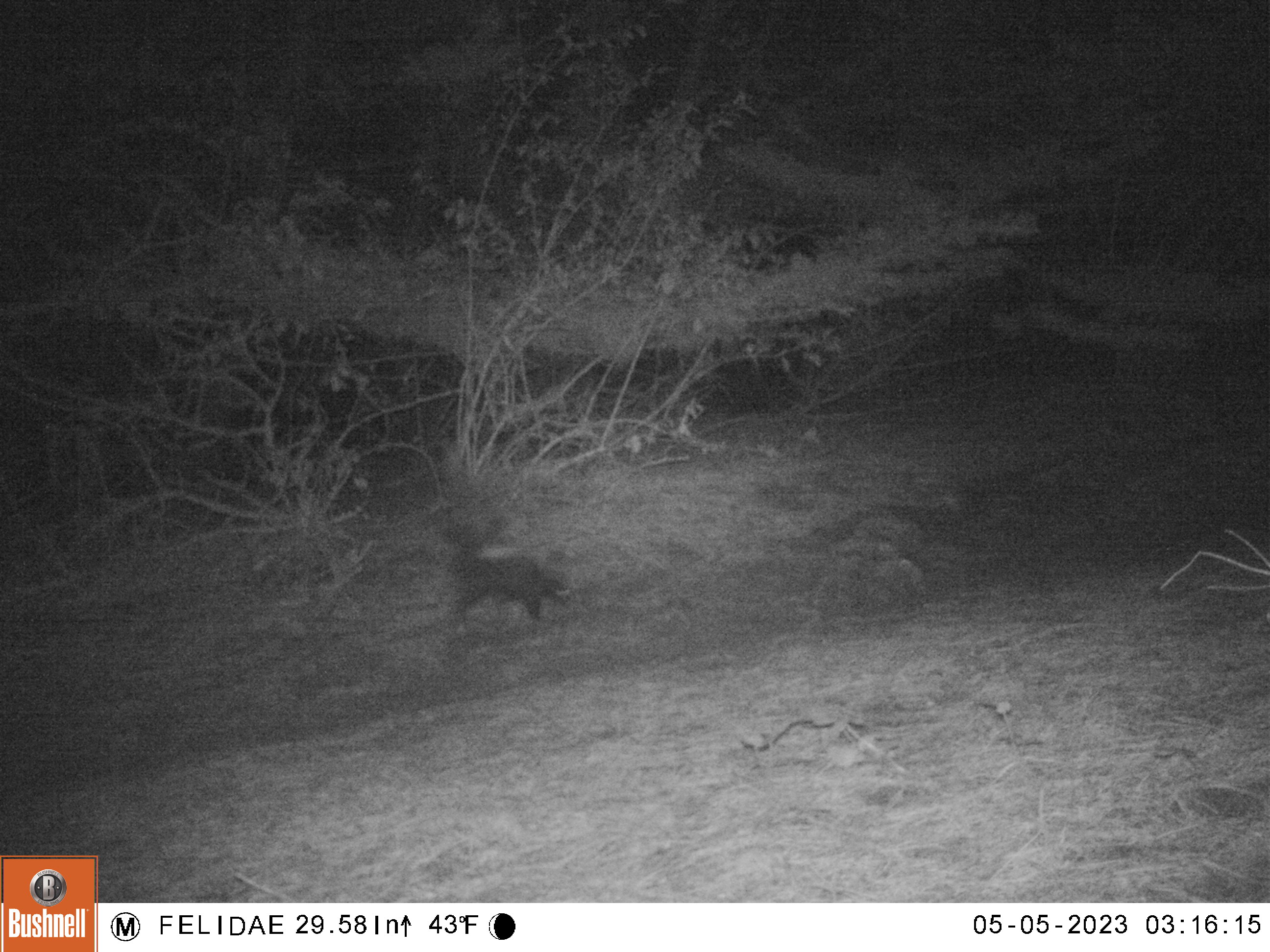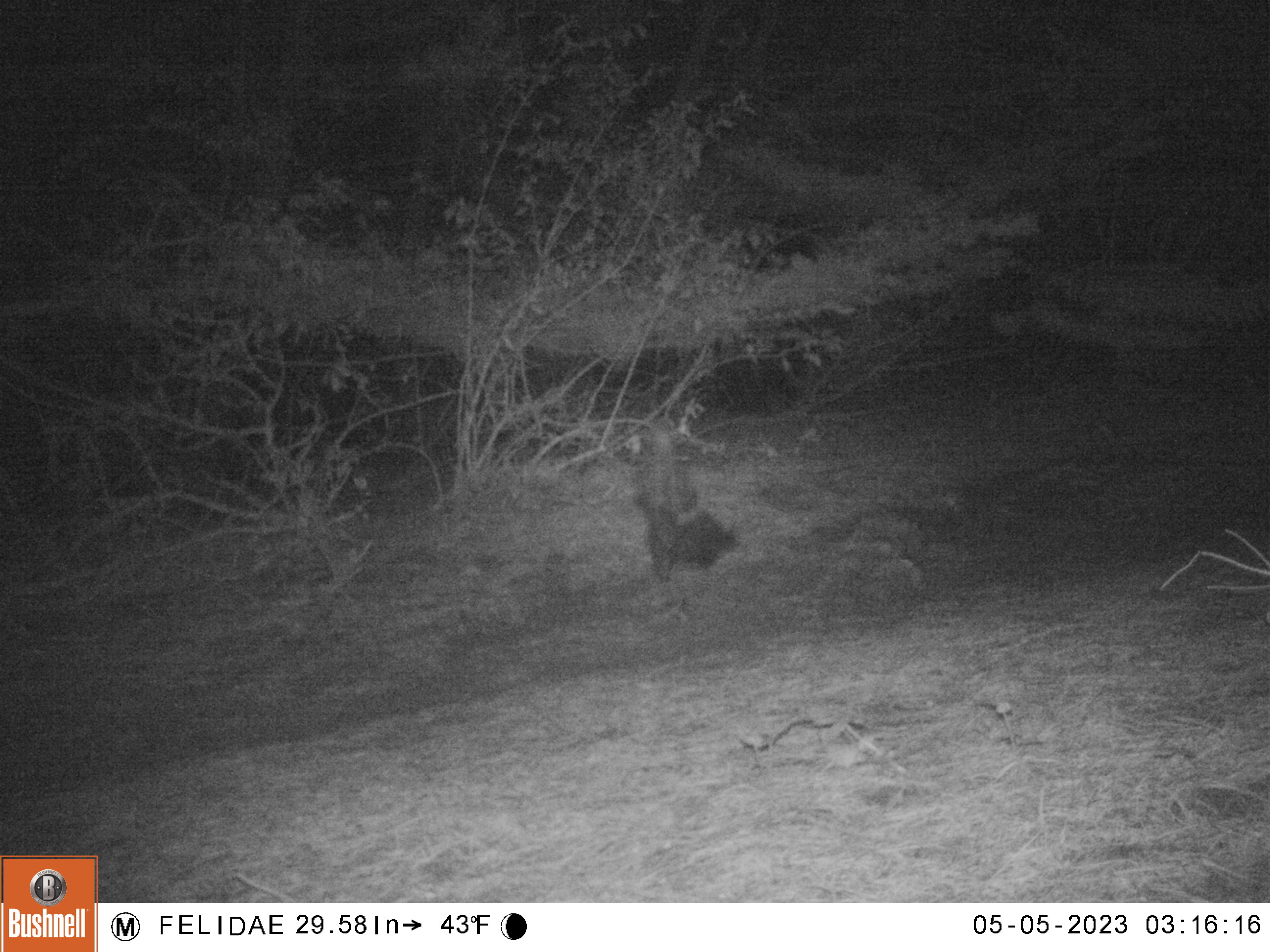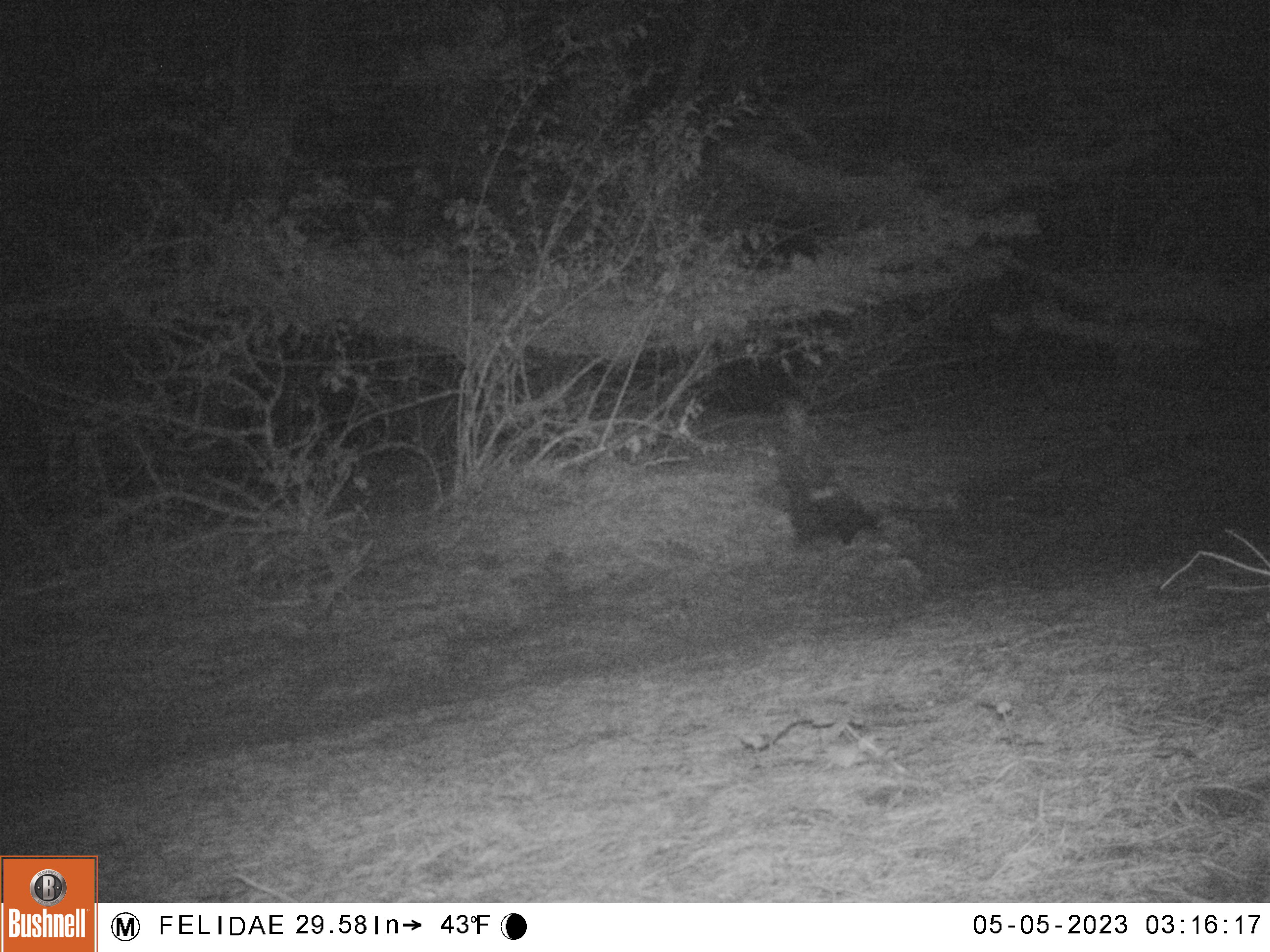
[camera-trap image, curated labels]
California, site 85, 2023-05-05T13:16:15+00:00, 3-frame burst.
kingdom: Animalia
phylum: Chordata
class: Mammalia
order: Carnivora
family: Mephitidae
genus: Mephitis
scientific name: Mephitis mephitis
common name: striped skunk